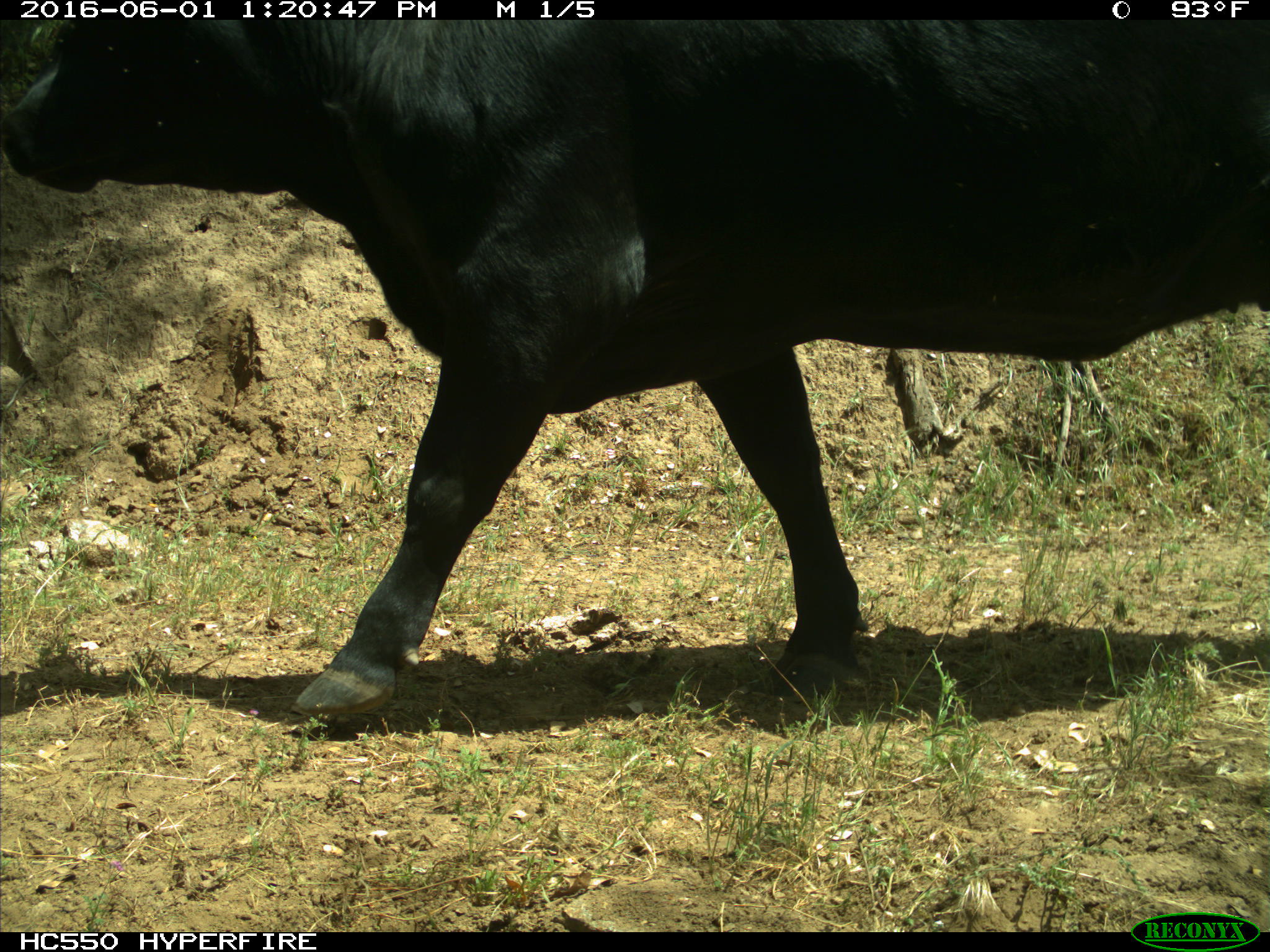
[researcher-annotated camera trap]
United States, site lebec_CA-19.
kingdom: Animalia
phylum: Chordata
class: Mammalia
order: Artiodactyla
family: Bovidae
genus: Bos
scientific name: Bos taurus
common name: domestic cow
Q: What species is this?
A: Bos taurus (domestic cow).